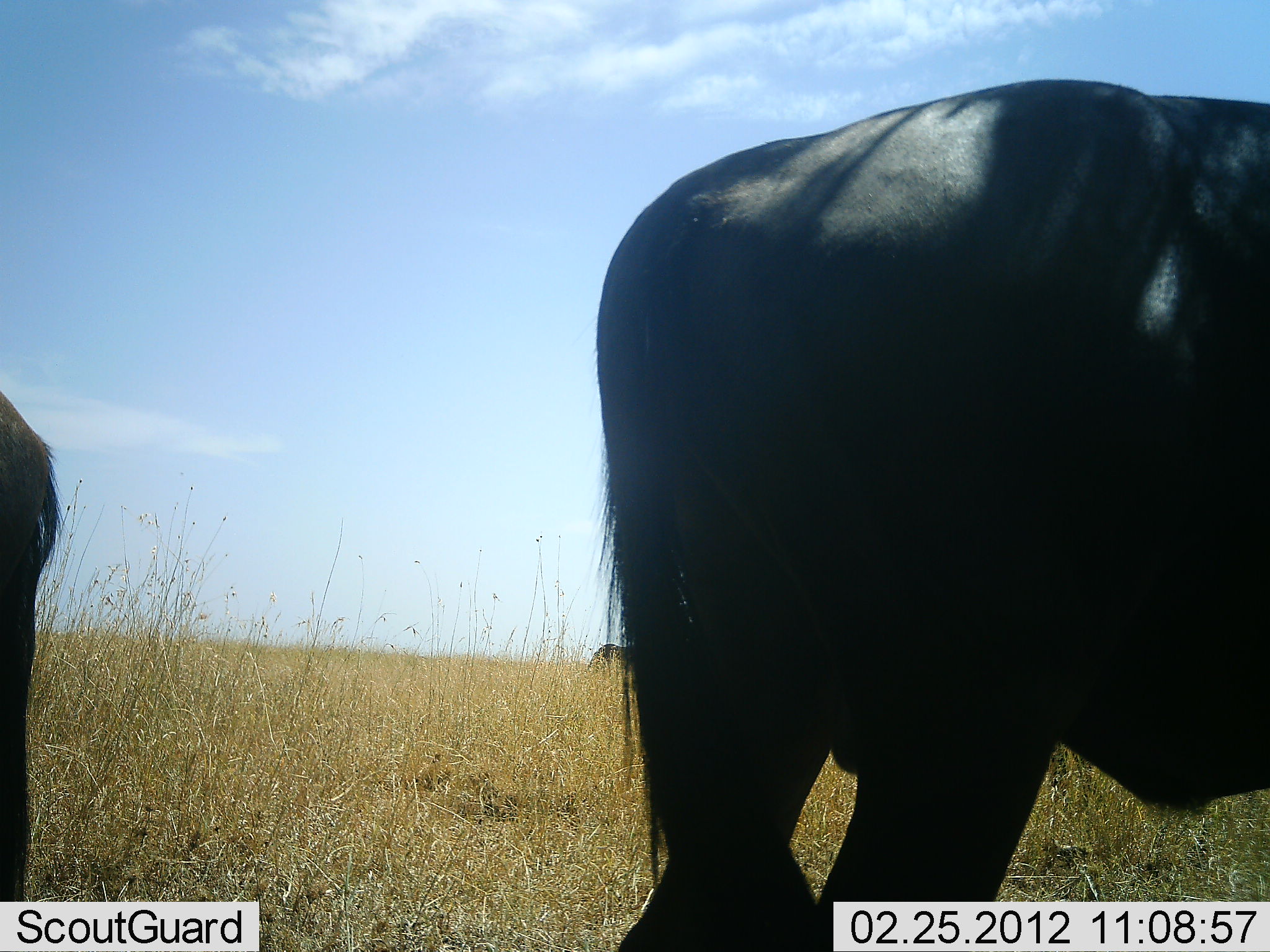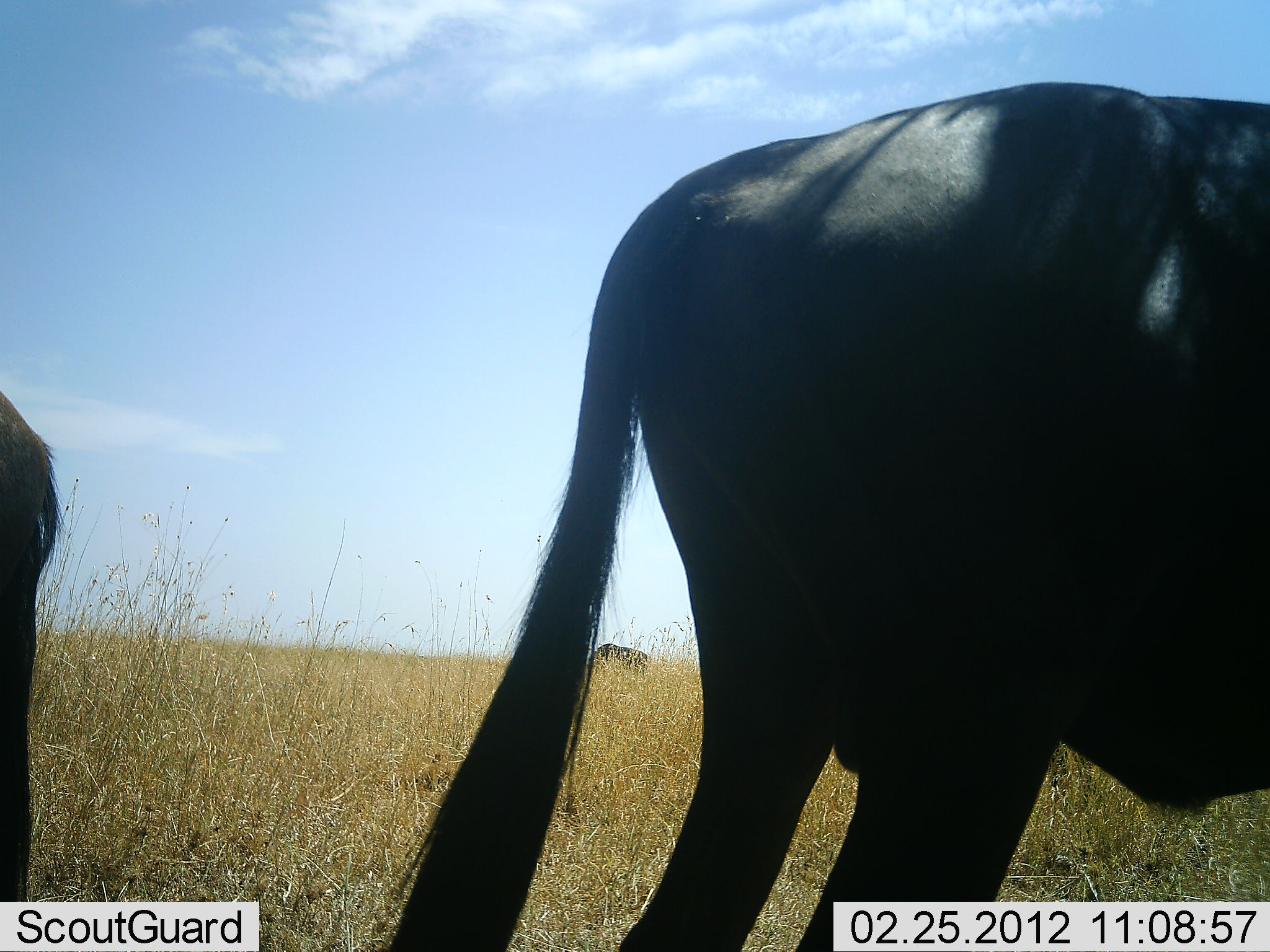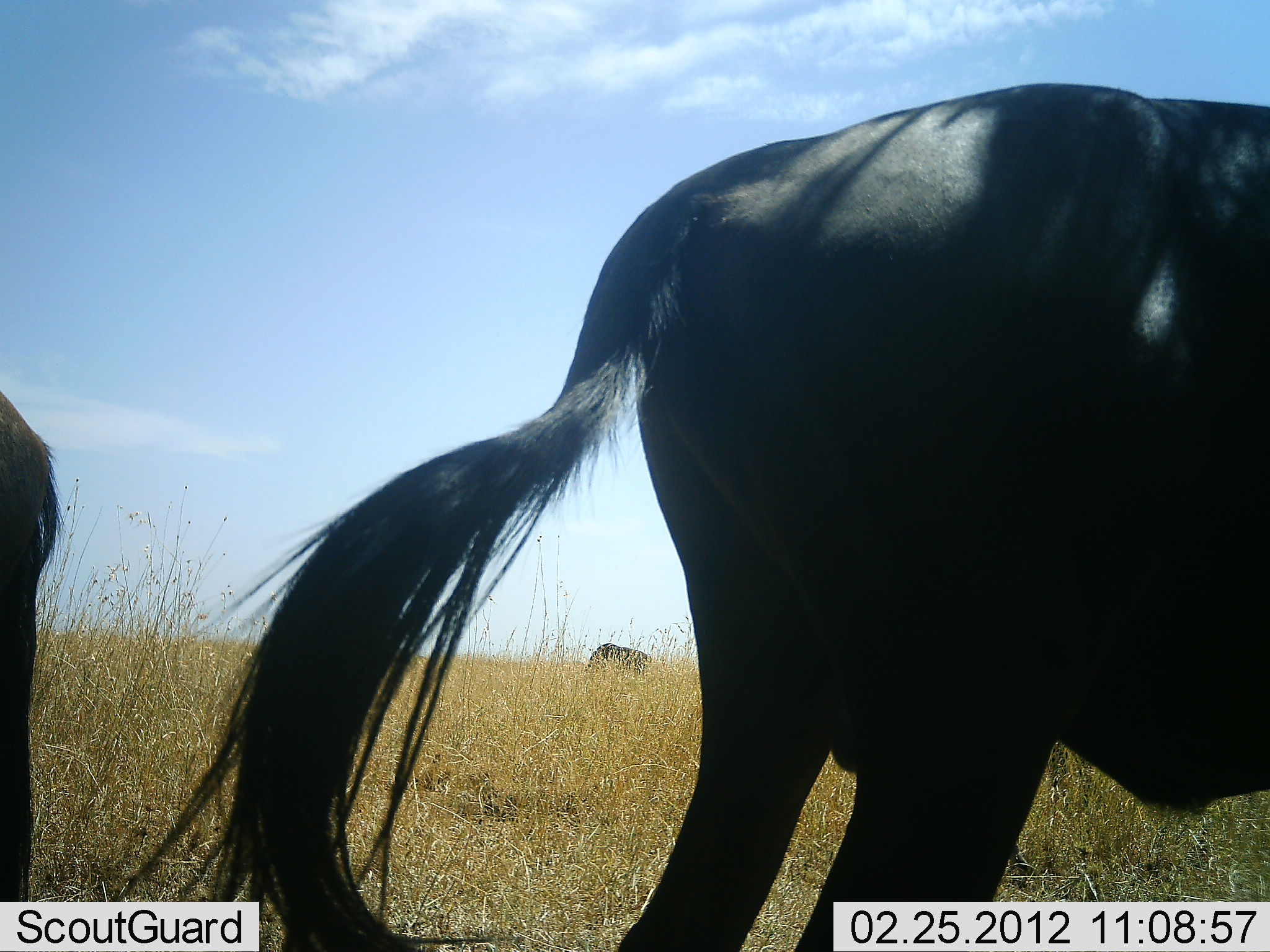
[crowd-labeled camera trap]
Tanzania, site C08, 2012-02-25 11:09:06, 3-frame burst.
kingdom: Animalia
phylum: Chordata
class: Mammalia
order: Artiodactyla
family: Bovidae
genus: Connochaetes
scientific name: Connochaetes taurinus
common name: blue wildebeest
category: wildebeest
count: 3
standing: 76%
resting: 6%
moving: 0%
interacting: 0%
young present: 0%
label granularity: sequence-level